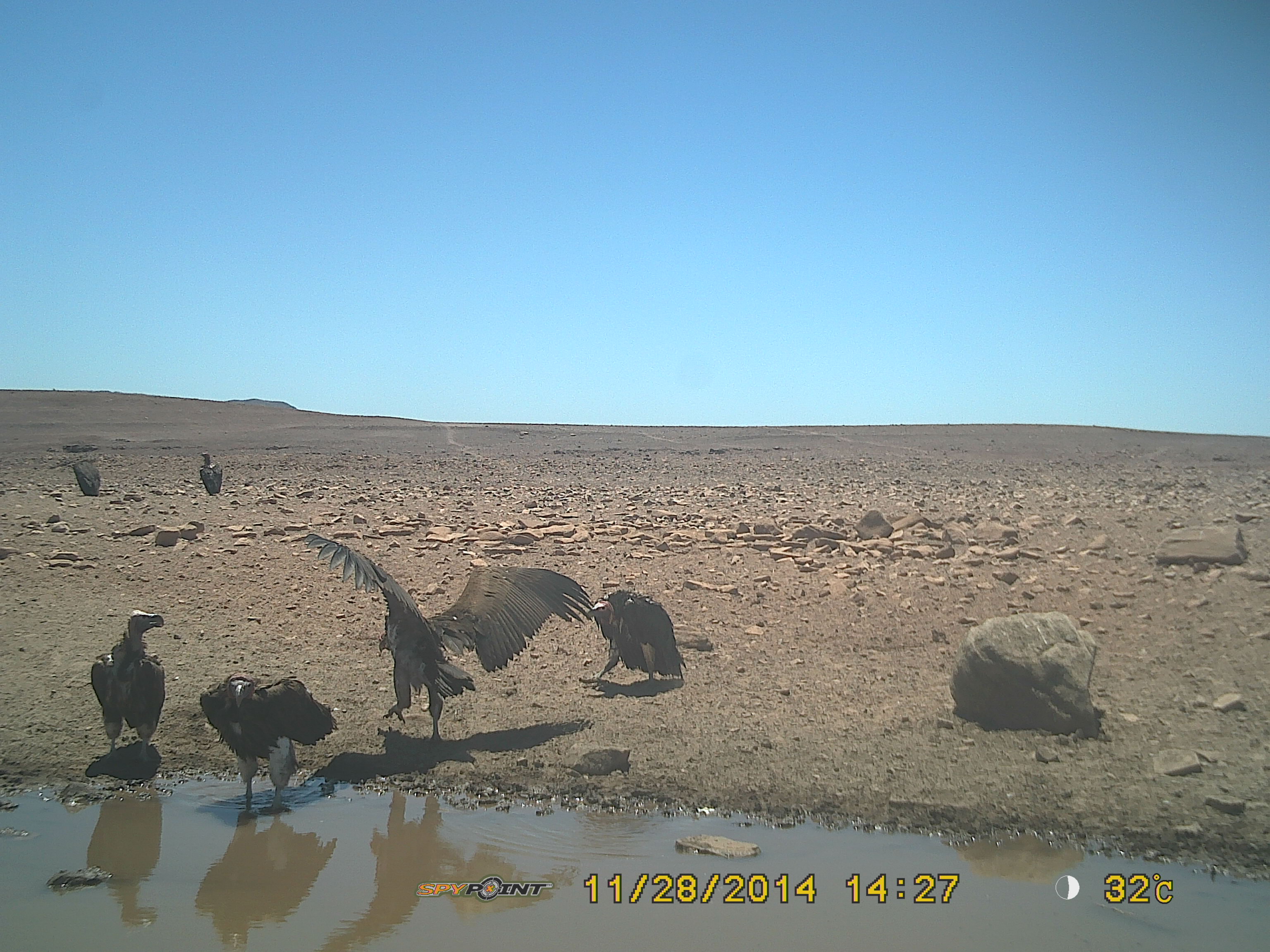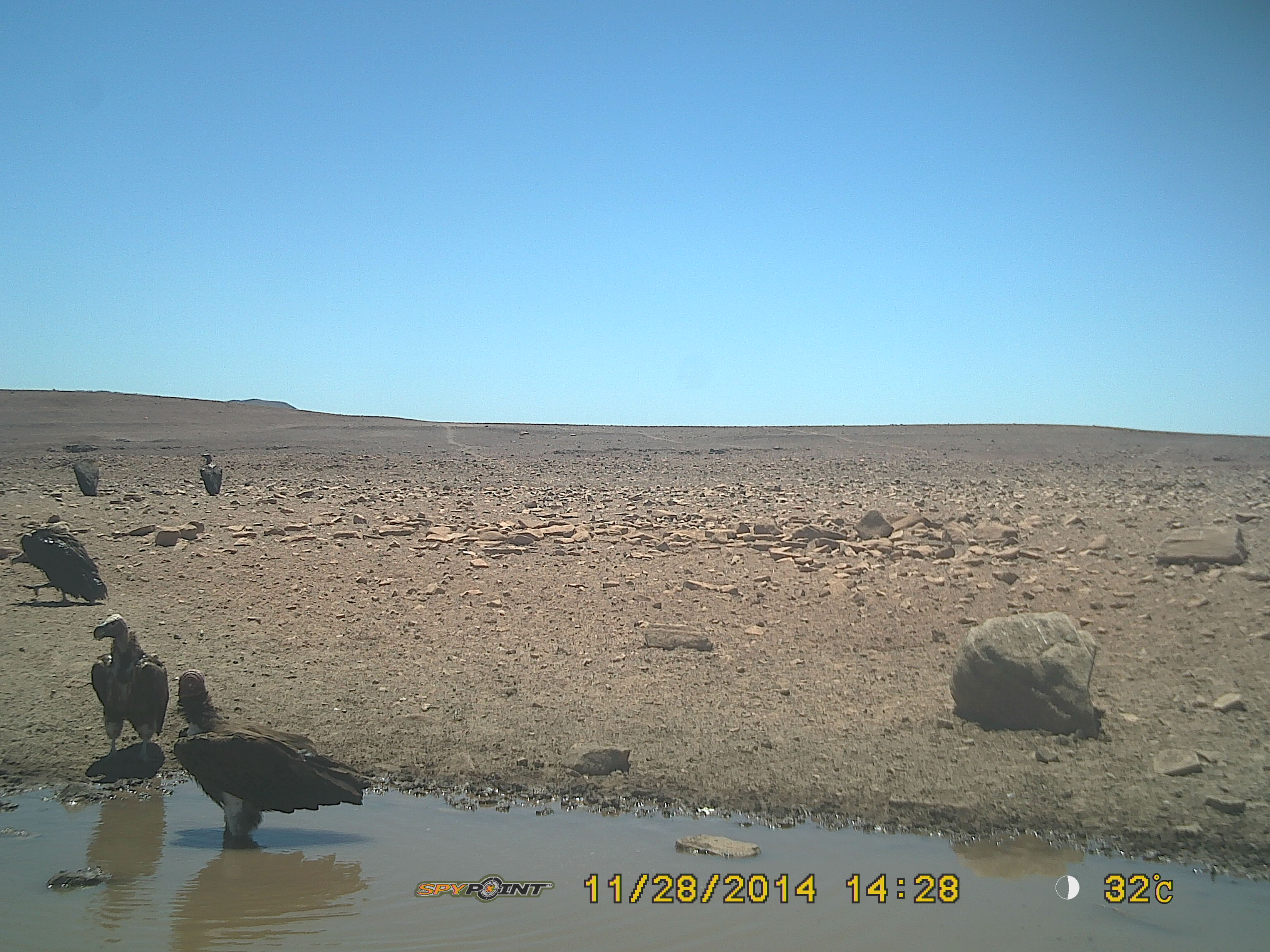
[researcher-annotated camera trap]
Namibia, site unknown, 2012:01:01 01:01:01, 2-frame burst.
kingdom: Animalia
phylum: Chordata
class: Aves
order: Accipitriformes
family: Accipitridae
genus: Torgos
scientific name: Torgos tracheliotos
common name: lappet-faced vulture